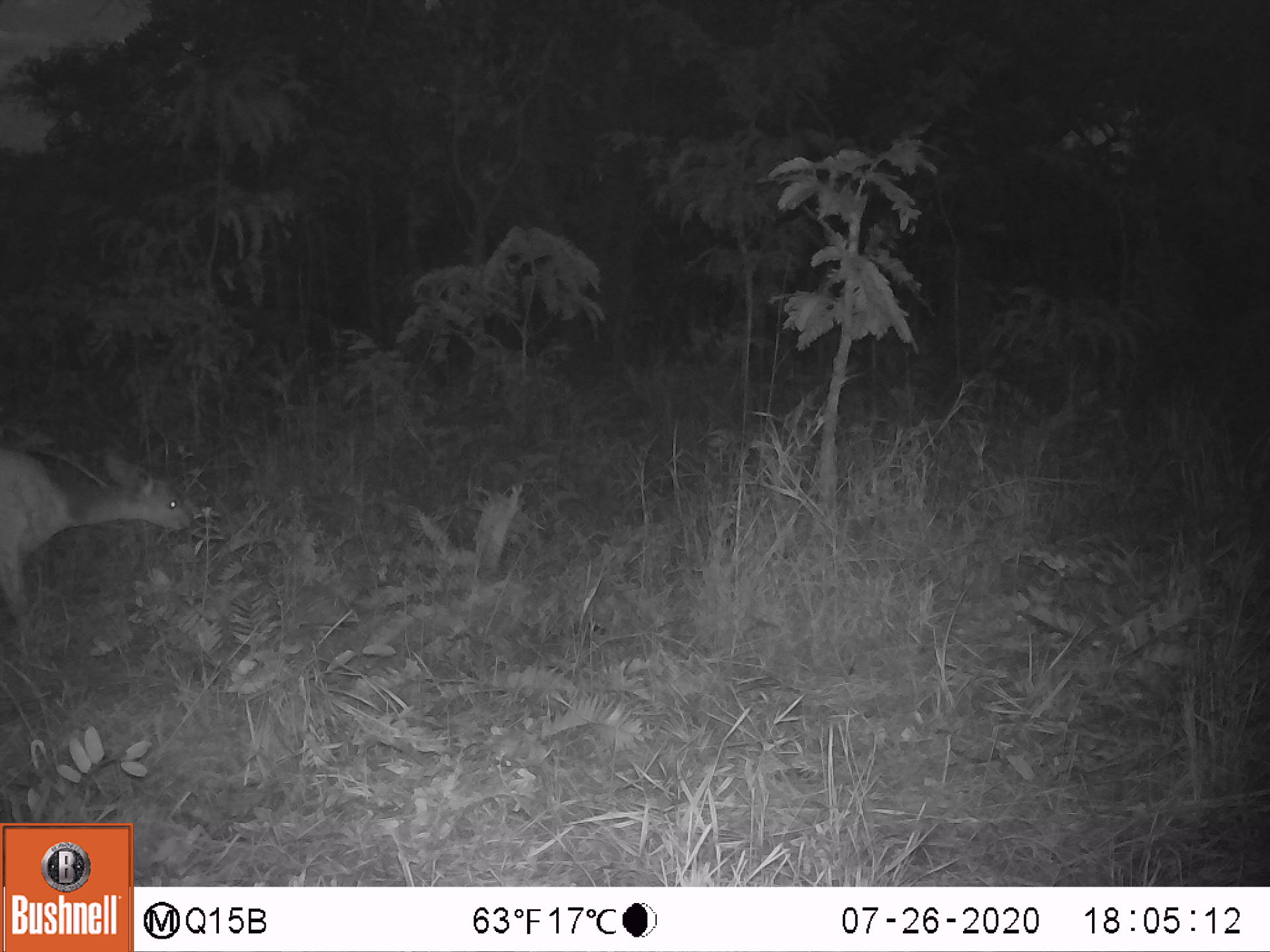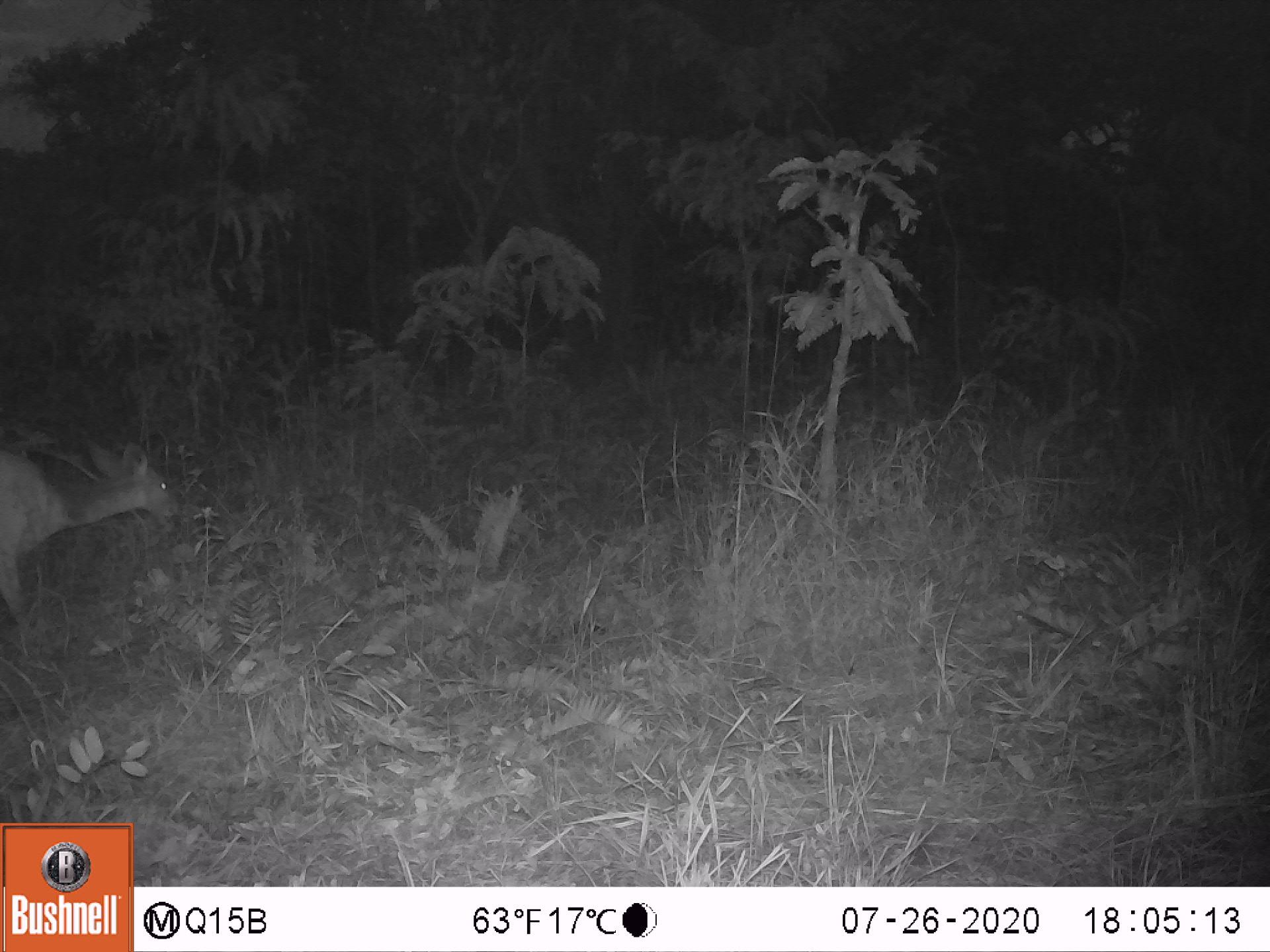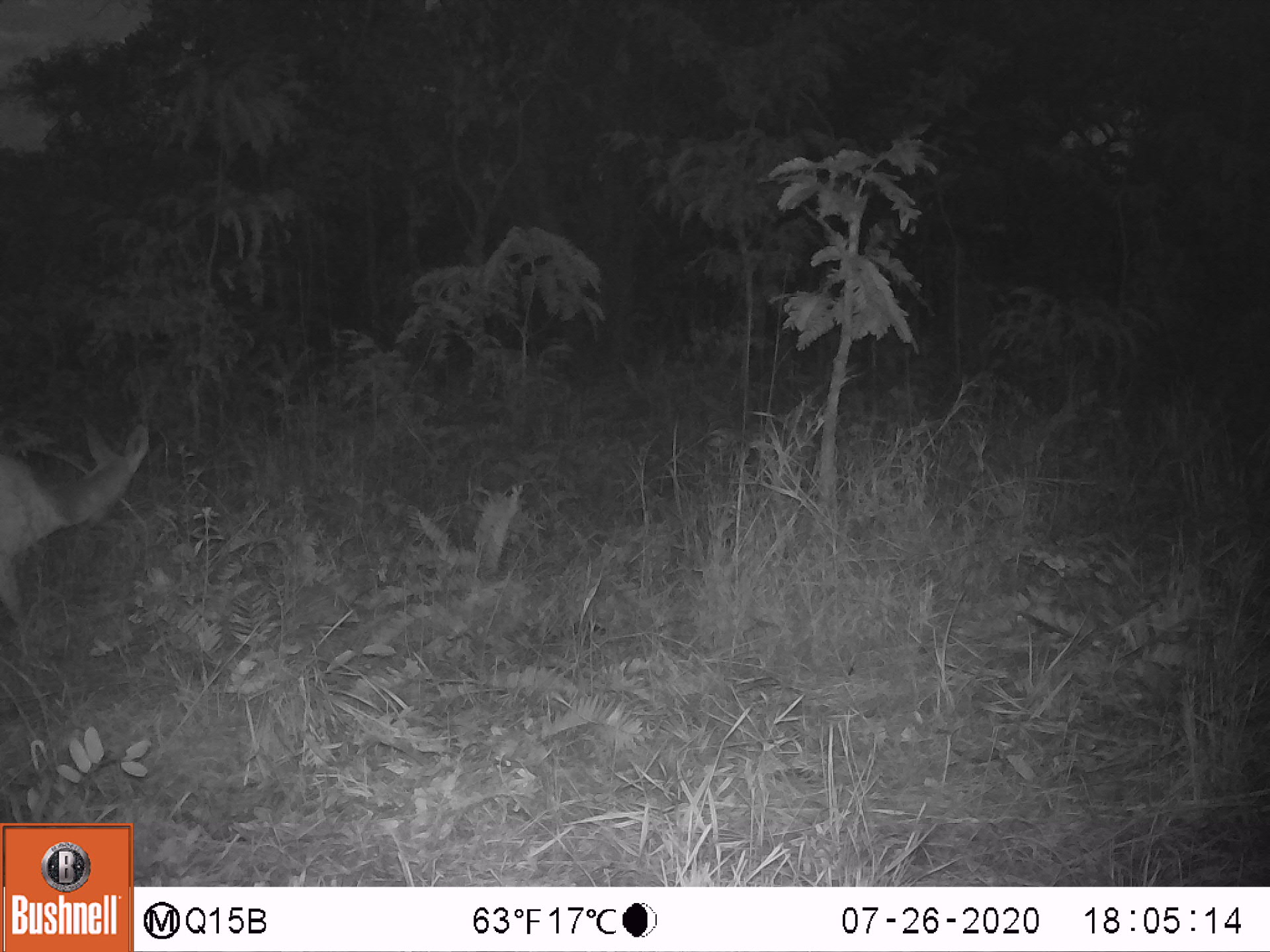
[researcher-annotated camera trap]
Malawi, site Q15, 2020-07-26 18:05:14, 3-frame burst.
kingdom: Animalia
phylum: Chordata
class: Mammalia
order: Artiodactyla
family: Bovidae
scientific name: Antilopinae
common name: small antelope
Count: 1.